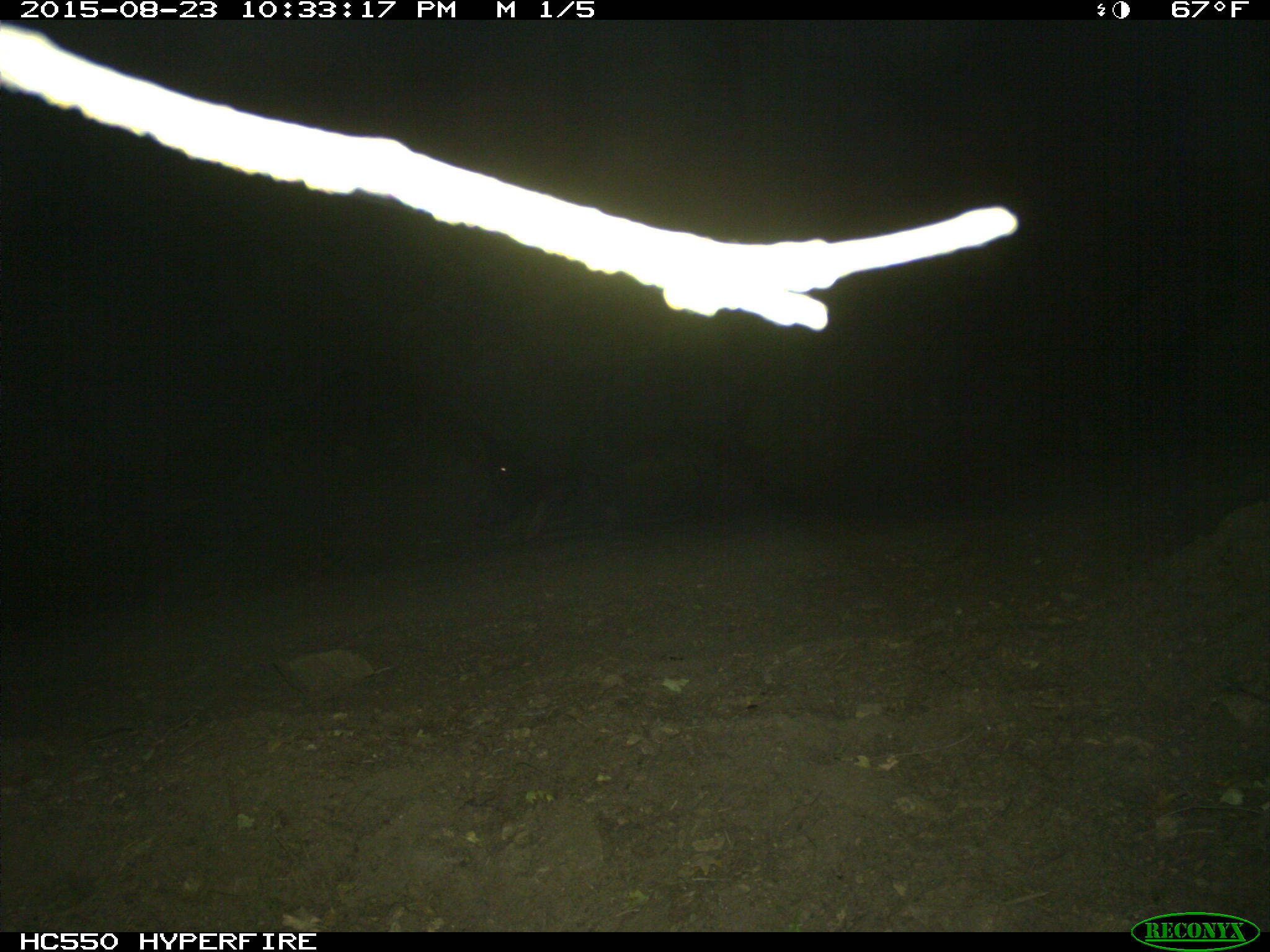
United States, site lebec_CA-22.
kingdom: Animalia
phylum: Chordata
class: Mammalia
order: Artiodactyla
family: Suidae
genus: Sus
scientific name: Sus scrofa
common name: wild boar